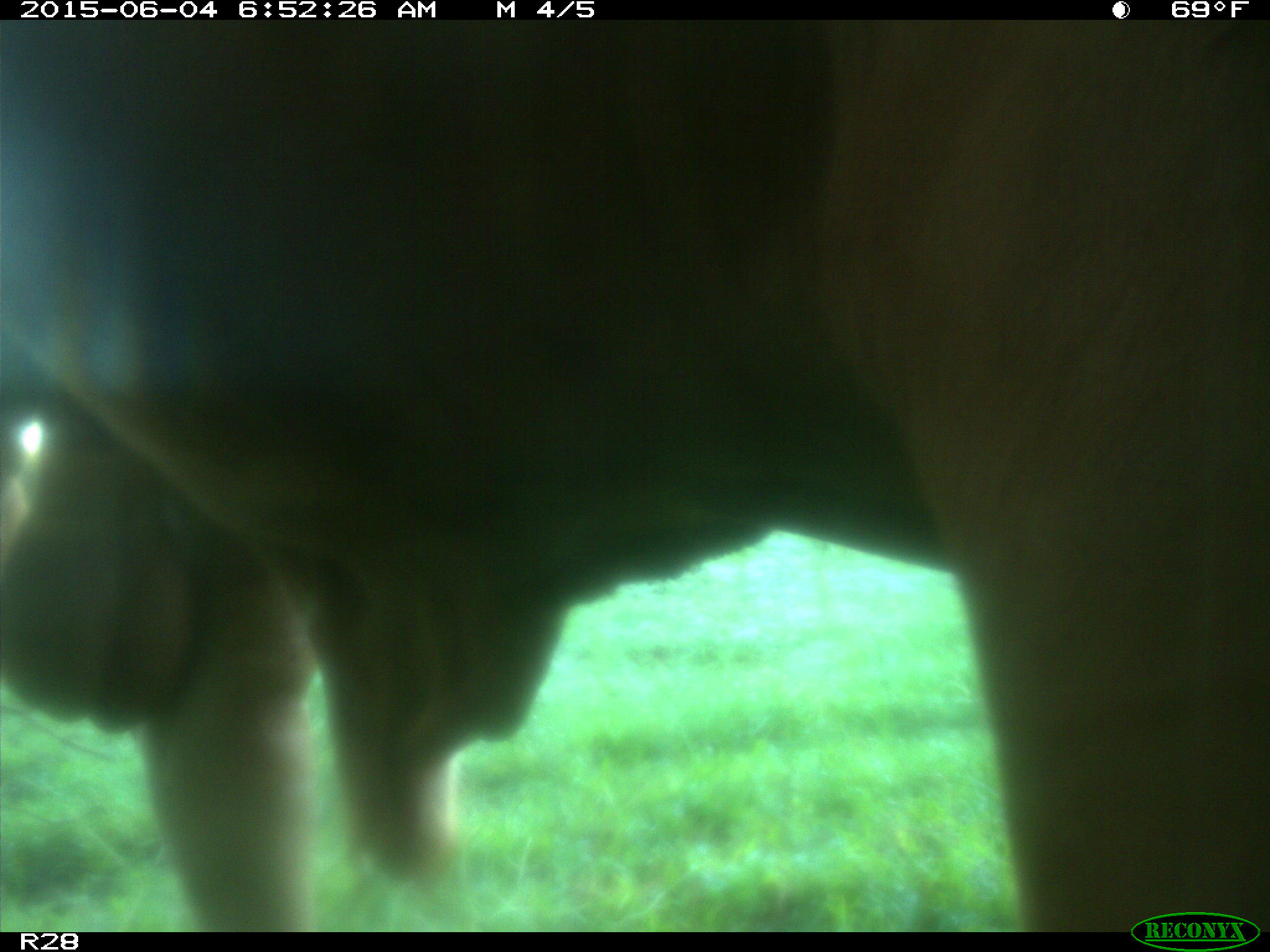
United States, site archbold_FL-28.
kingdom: Animalia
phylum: Chordata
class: Mammalia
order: Artiodactyla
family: Bovidae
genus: Bos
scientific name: Bos taurus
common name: domestic cow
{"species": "Bos taurus (domestic cow)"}